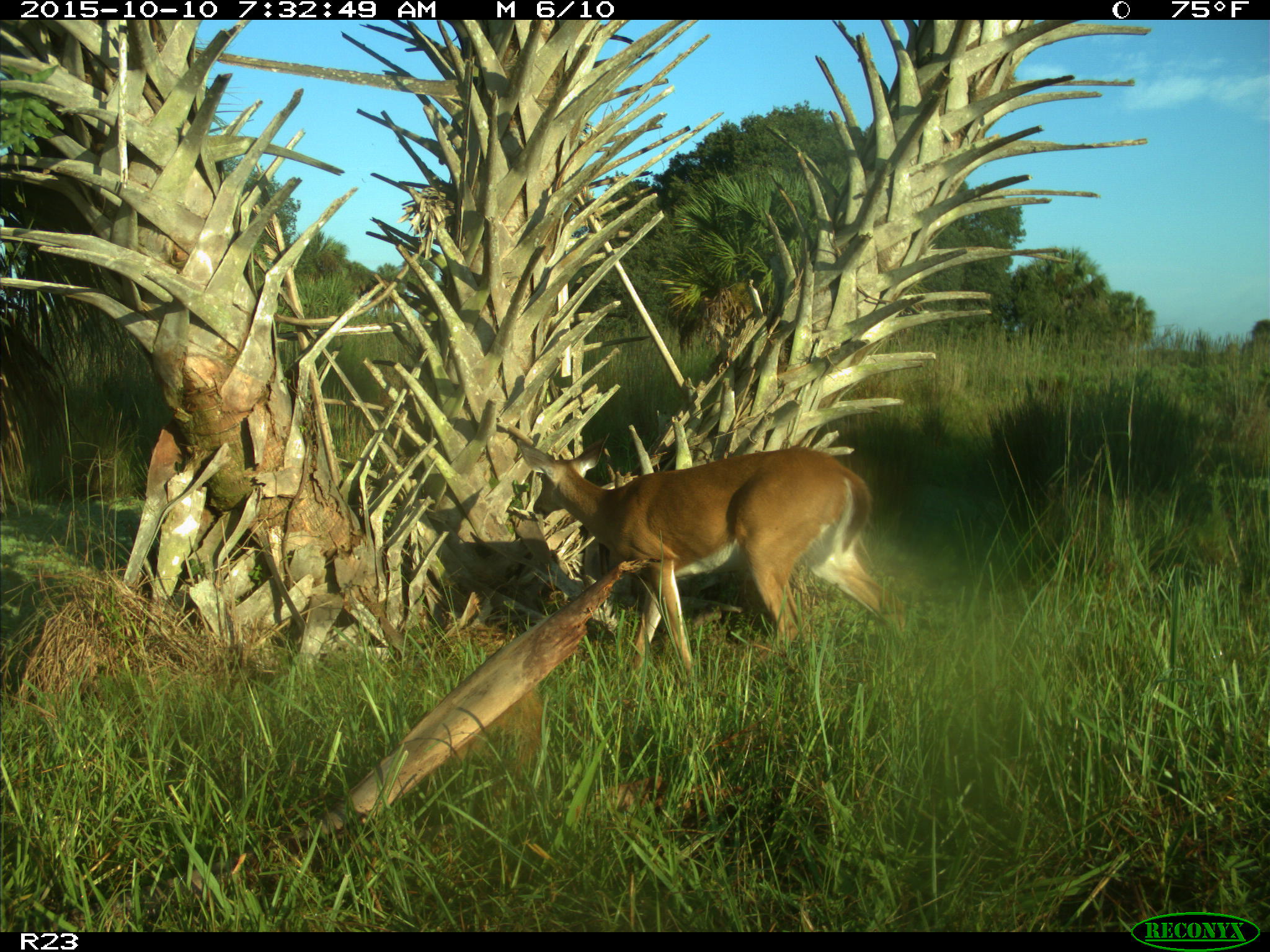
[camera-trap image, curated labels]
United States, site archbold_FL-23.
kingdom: Animalia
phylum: Chordata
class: Mammalia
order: Artiodactyla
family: Cervidae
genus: Odocoileus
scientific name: Odocoileus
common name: deer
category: unidentified deer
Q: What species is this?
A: Unidentified deer (deer) (Odocoileus).